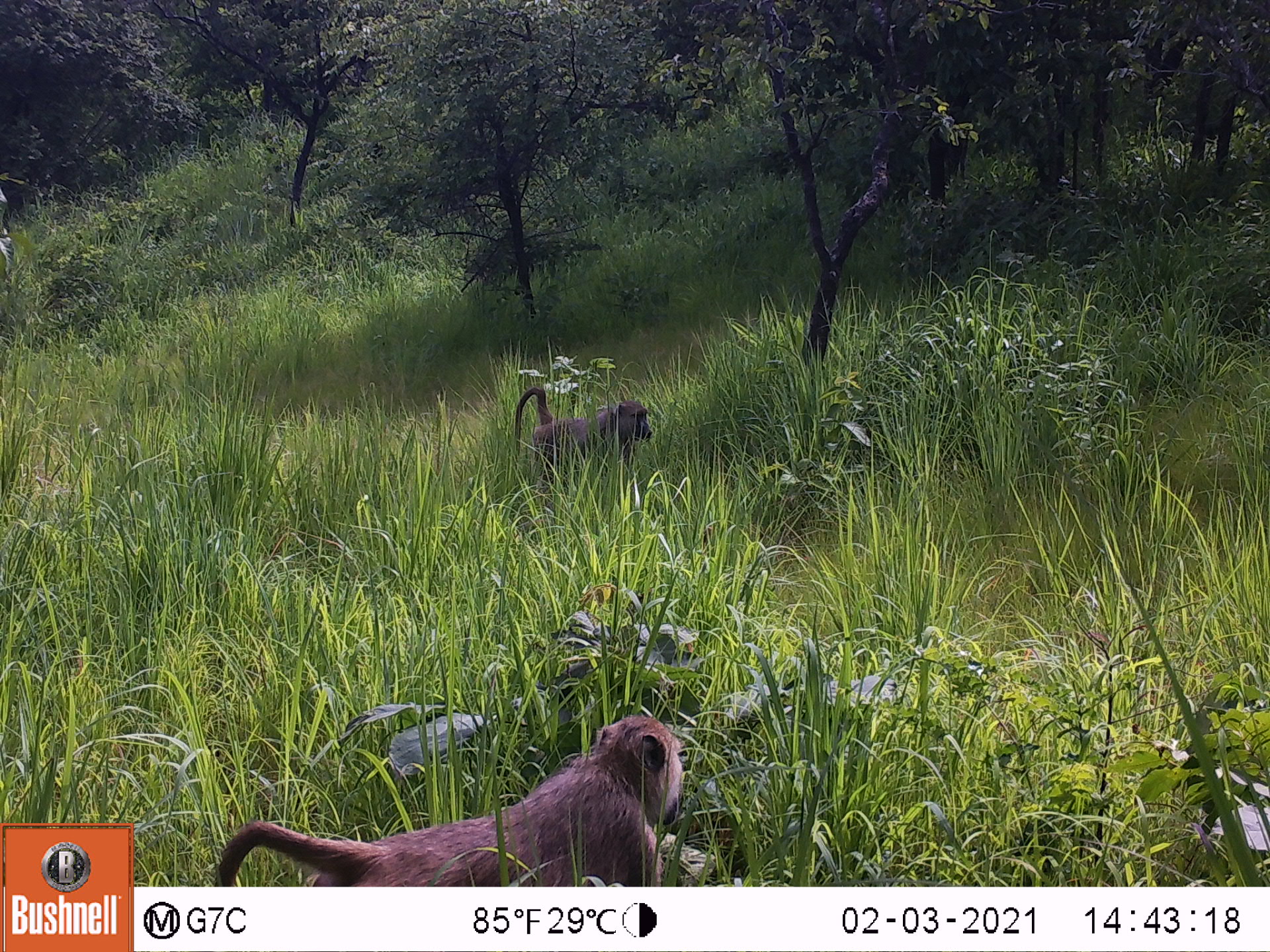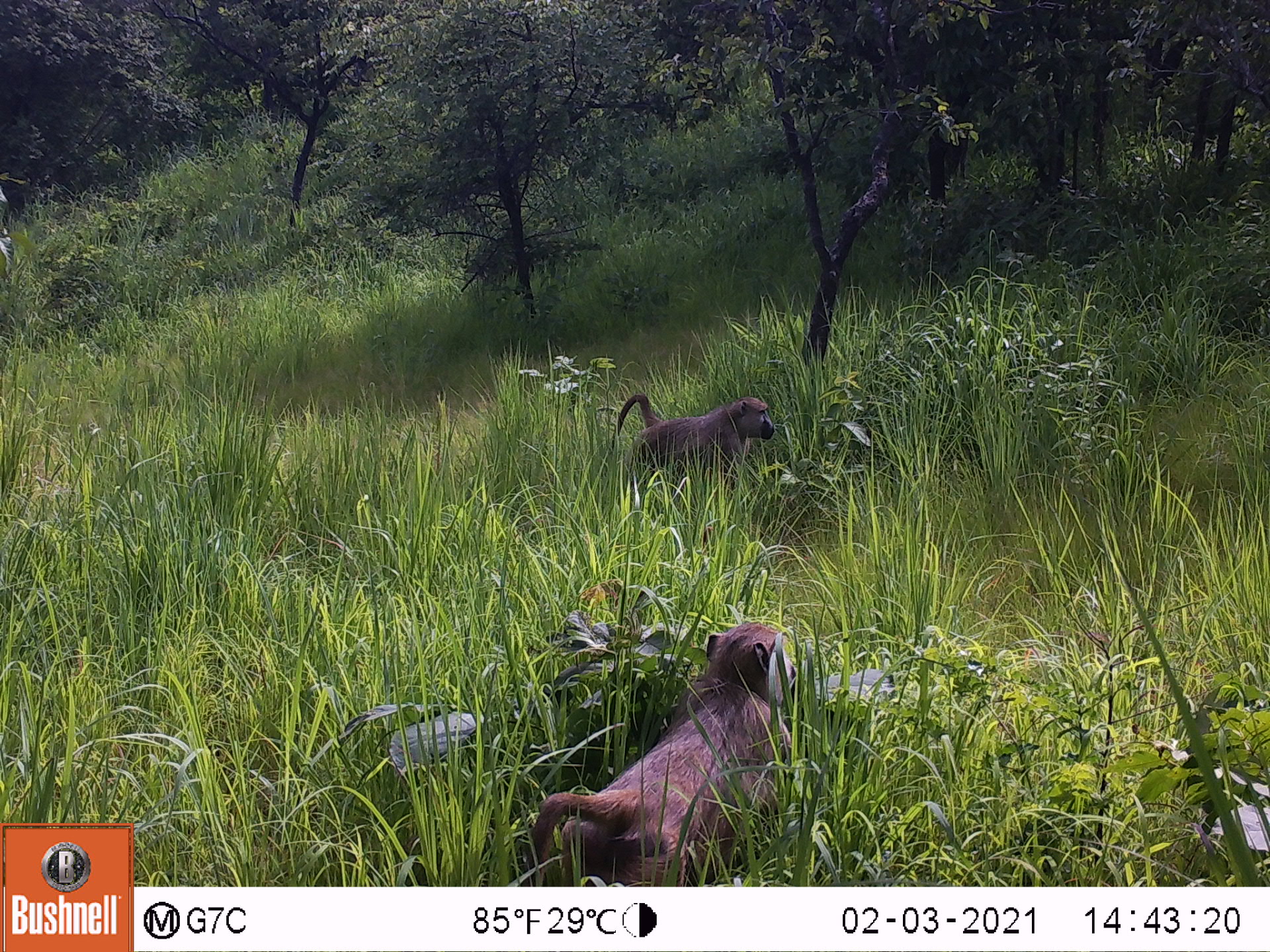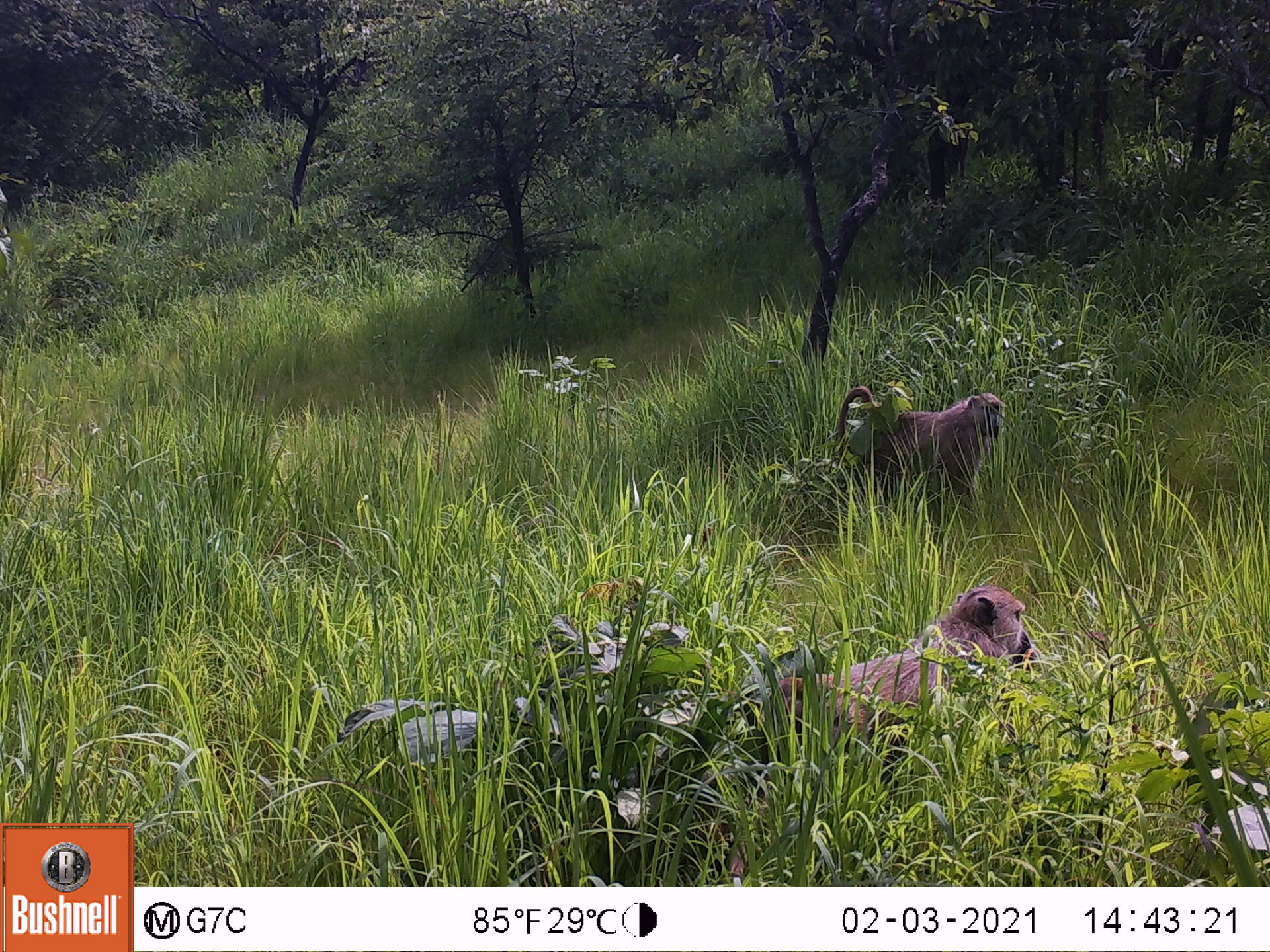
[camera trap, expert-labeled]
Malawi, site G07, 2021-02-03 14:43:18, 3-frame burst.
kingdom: Animalia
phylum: Chordata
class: Mammalia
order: Primates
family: Cercopithecidae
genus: Papio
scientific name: Papio cynocephalus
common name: yellow baboon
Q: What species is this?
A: Yellow baboon (Papio cynocephalus).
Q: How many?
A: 2.